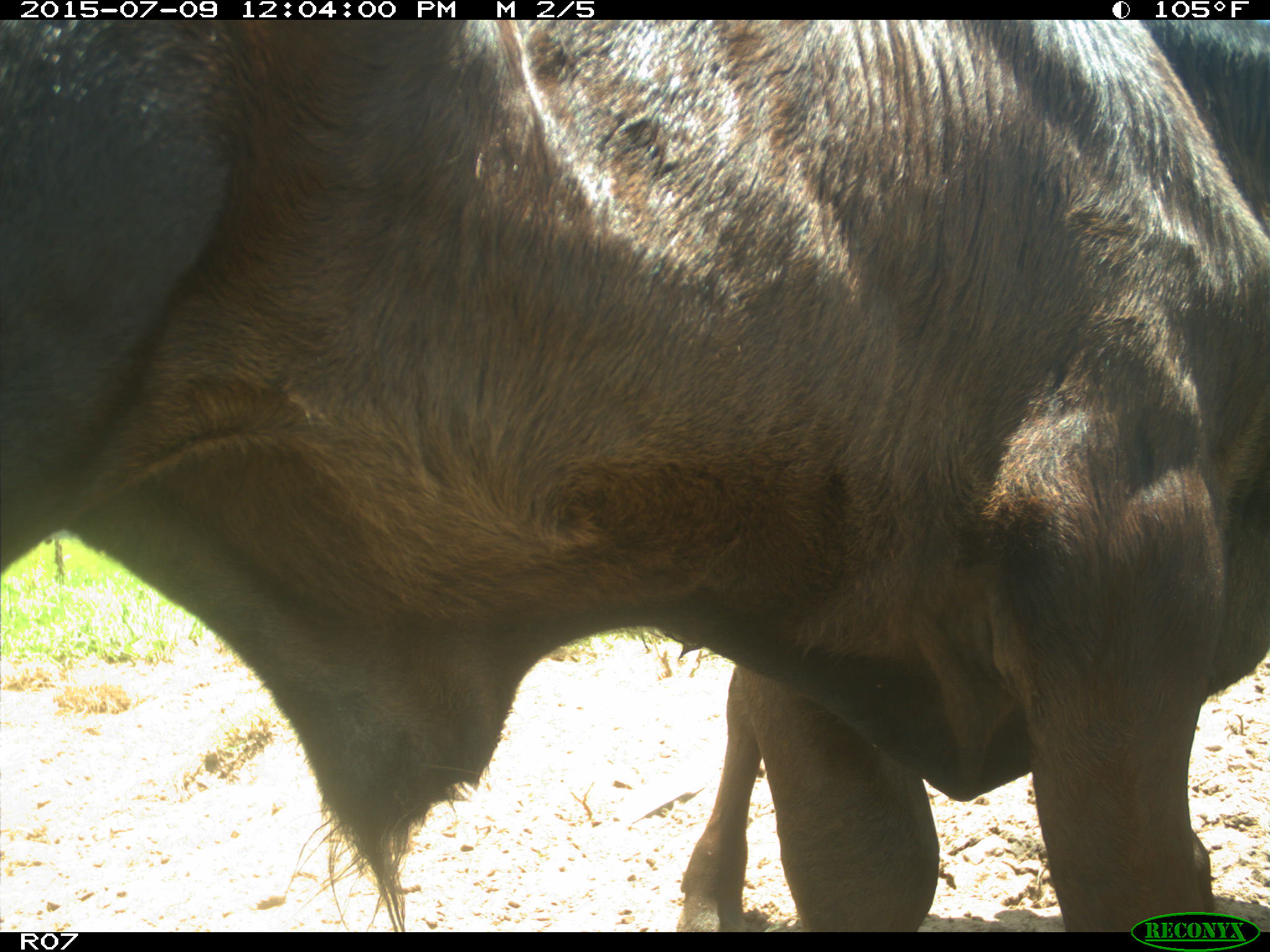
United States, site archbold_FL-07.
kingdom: Animalia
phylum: Chordata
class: Mammalia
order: Artiodactyla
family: Bovidae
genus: Bos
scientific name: Bos taurus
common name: domestic cow